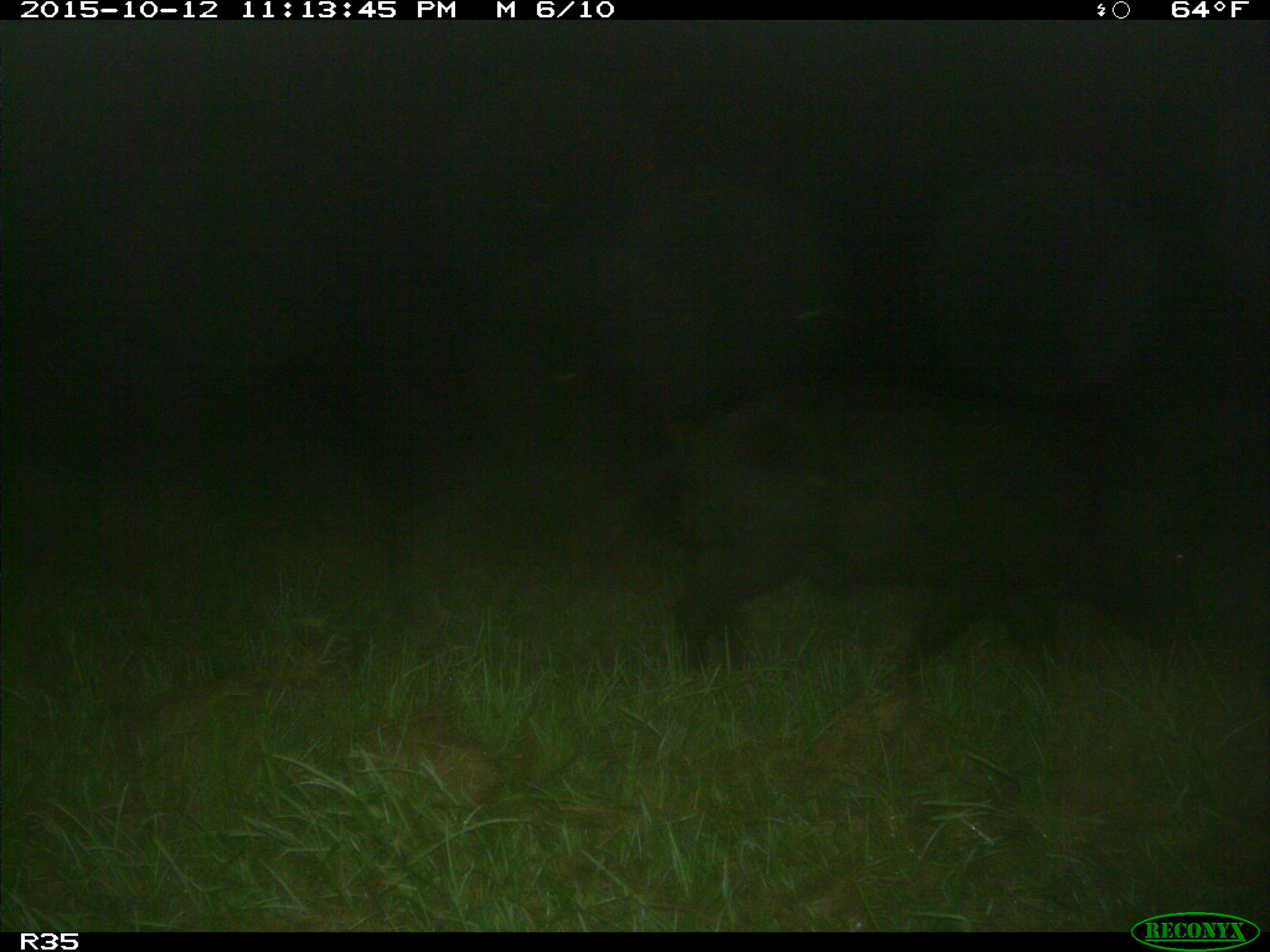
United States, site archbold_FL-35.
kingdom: Animalia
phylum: Chordata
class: Mammalia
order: Artiodactyla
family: Suidae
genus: Sus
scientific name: Sus scrofa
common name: wild boar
Sus scrofa (wild boar).